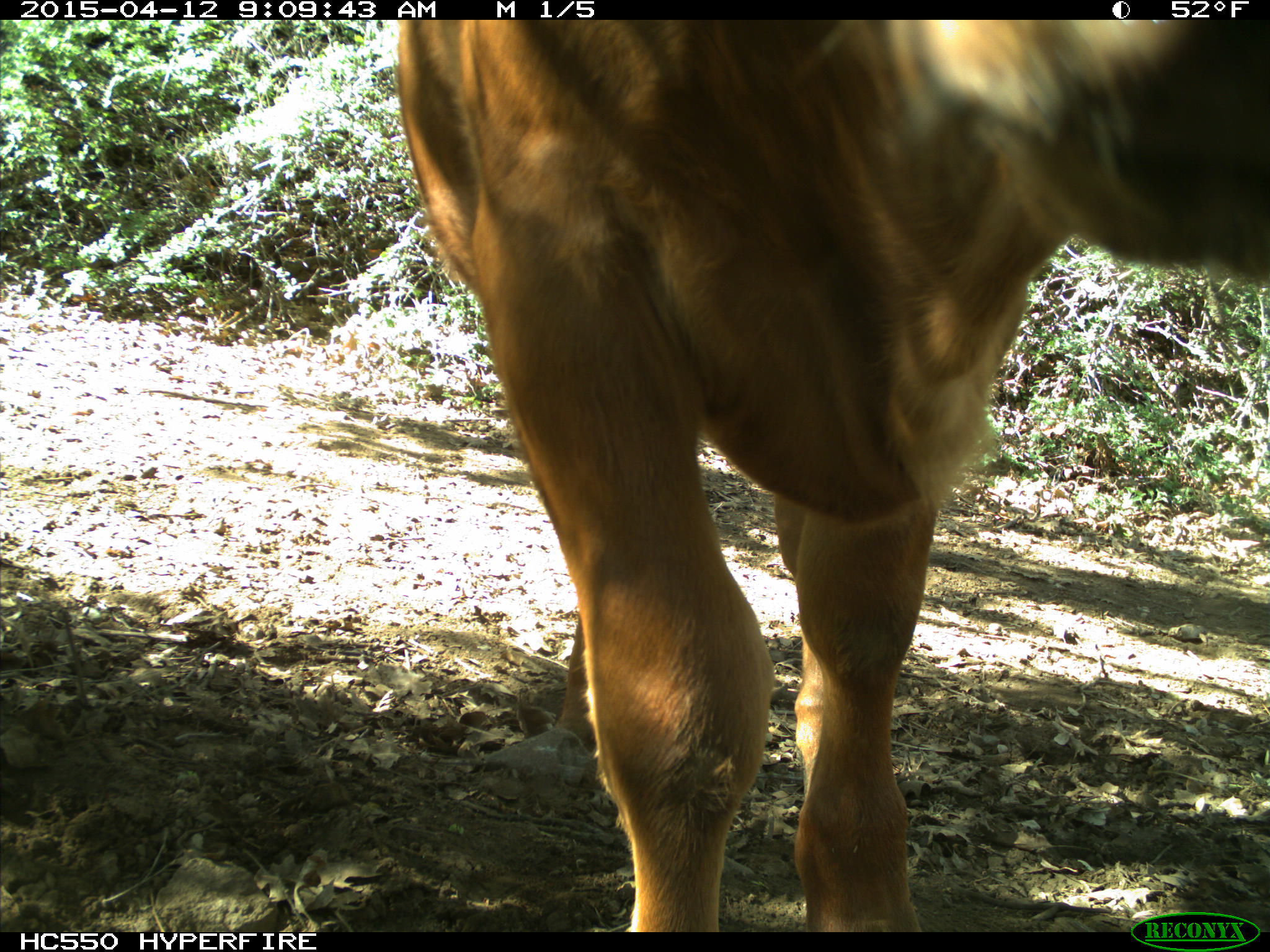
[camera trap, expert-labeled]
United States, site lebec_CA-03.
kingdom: Animalia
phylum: Chordata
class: Mammalia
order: Artiodactyla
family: Bovidae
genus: Bos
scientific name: Bos taurus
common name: domestic cow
Bos taurus (domestic cow).